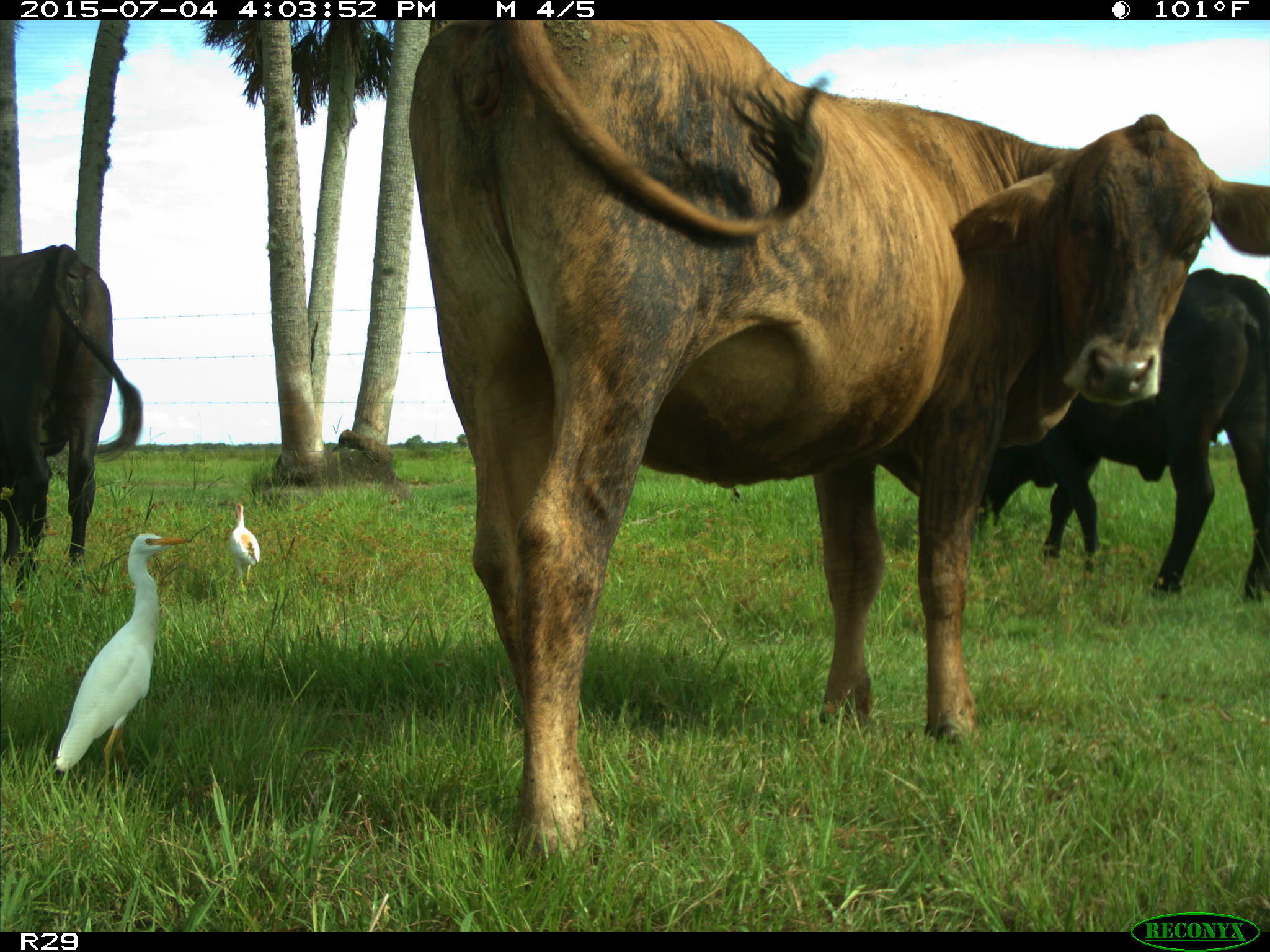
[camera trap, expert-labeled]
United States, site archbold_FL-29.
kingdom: Animalia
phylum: Chordata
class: Mammalia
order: Artiodactyla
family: Bovidae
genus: Bos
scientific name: Bos taurus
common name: domestic cow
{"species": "Bos taurus (domestic cow)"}